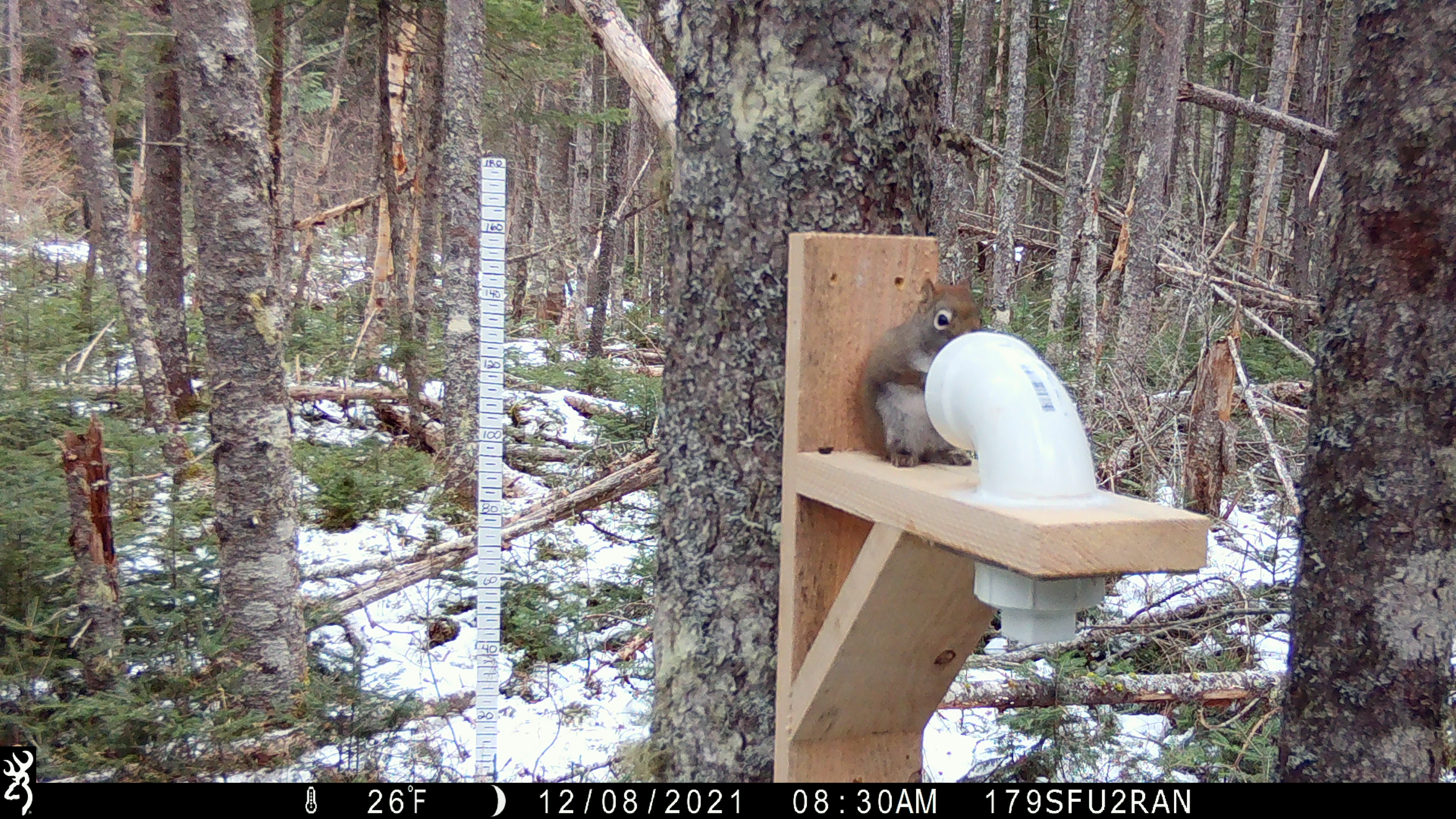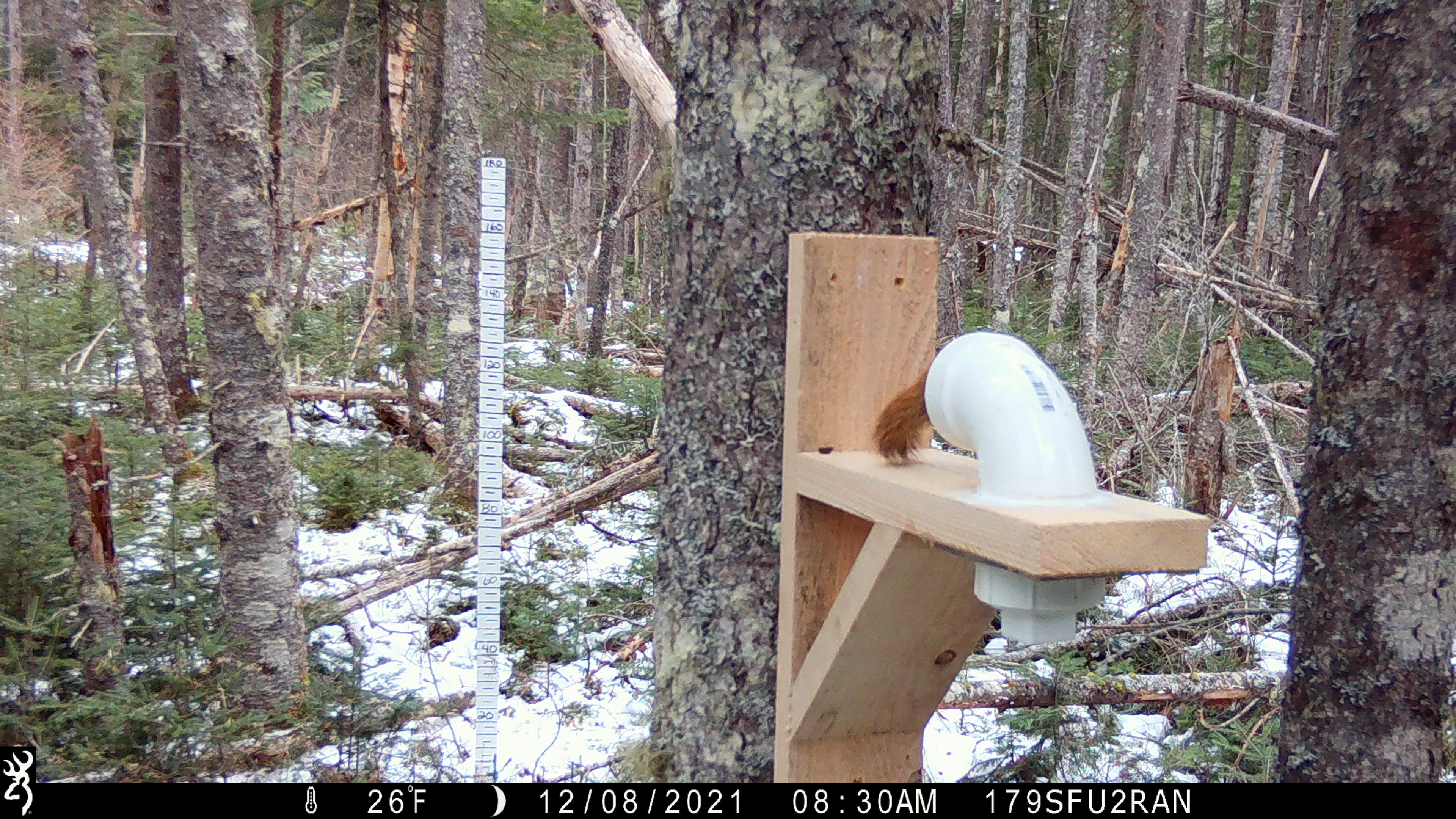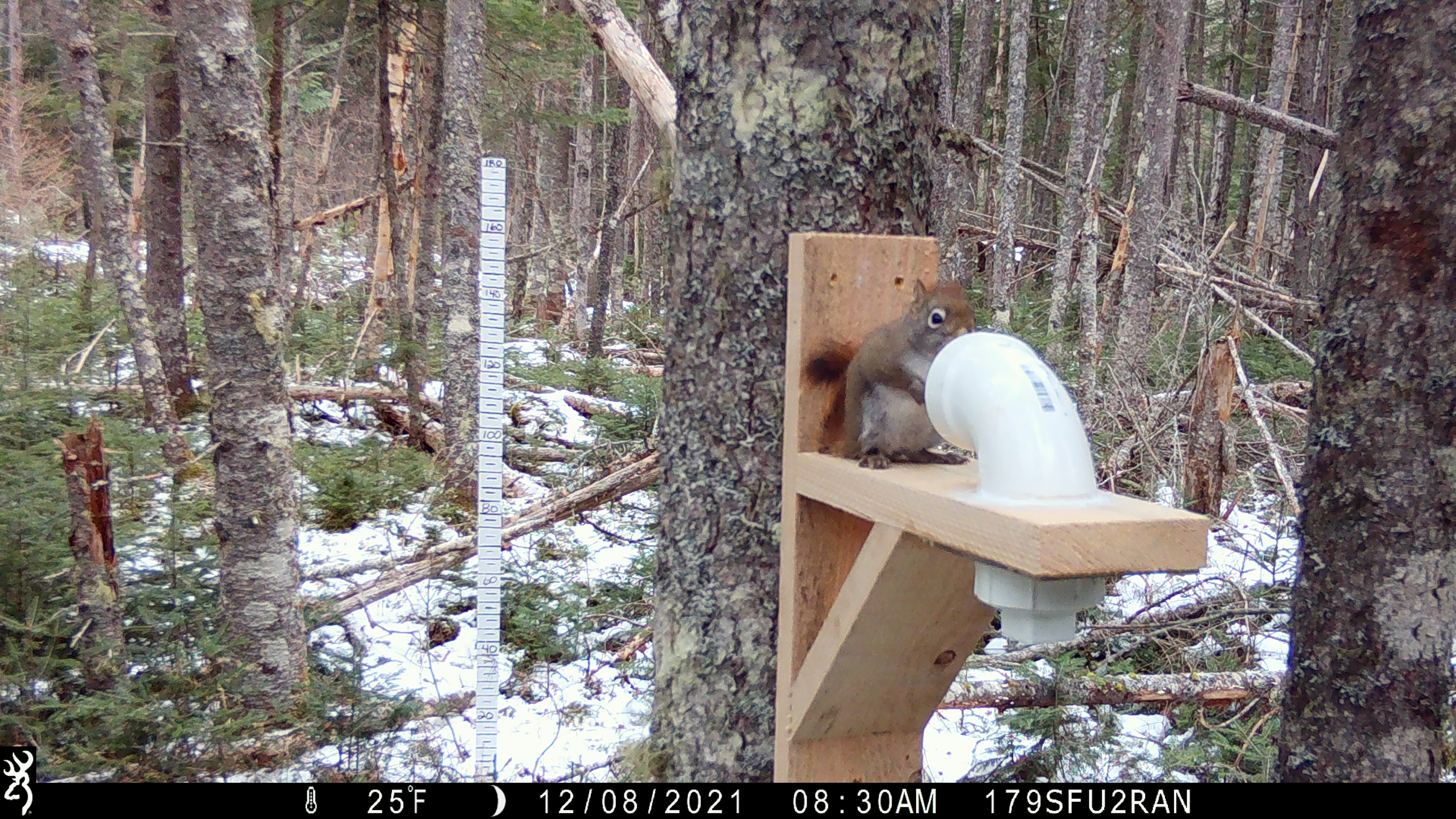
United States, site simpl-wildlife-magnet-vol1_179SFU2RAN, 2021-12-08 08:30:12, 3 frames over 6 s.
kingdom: Animalia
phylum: Chordata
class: Mammalia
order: Rodentia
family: Sciuridae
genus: Tamiasciurus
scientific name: Tamiasciurus hudsonicus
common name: red squirrel